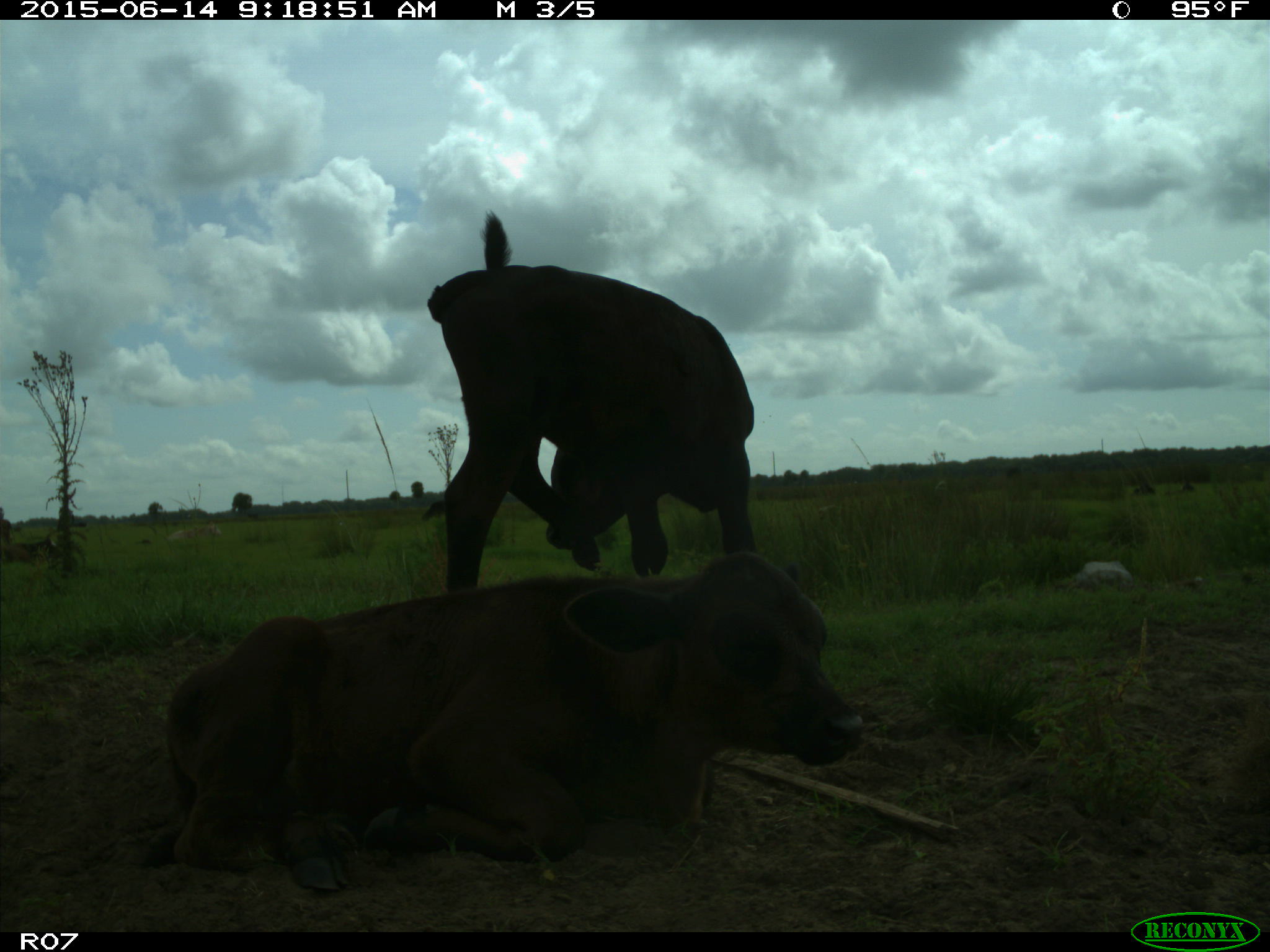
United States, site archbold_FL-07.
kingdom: Animalia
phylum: Chordata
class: Mammalia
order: Artiodactyla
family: Bovidae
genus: Bos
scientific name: Bos taurus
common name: domestic cow